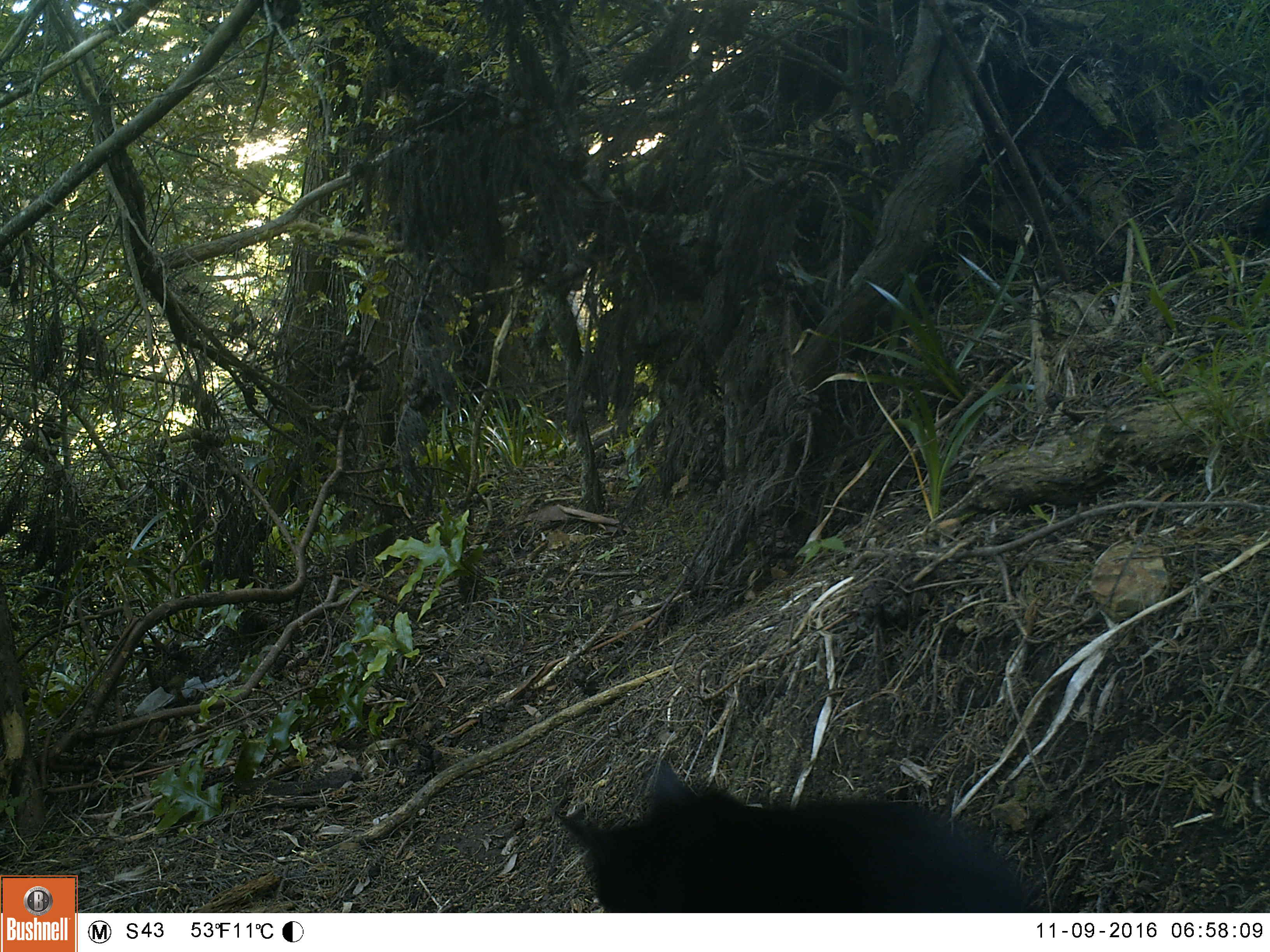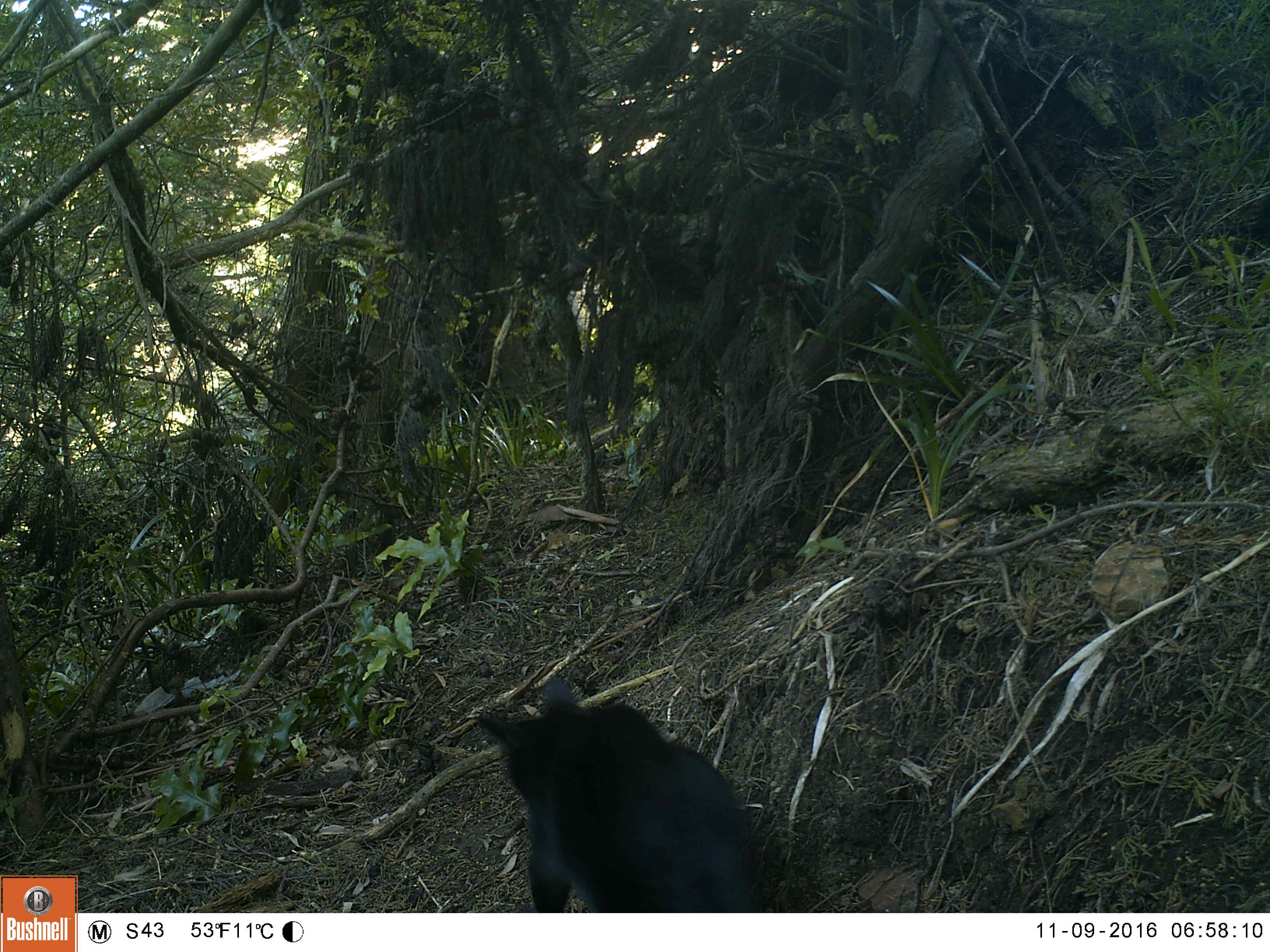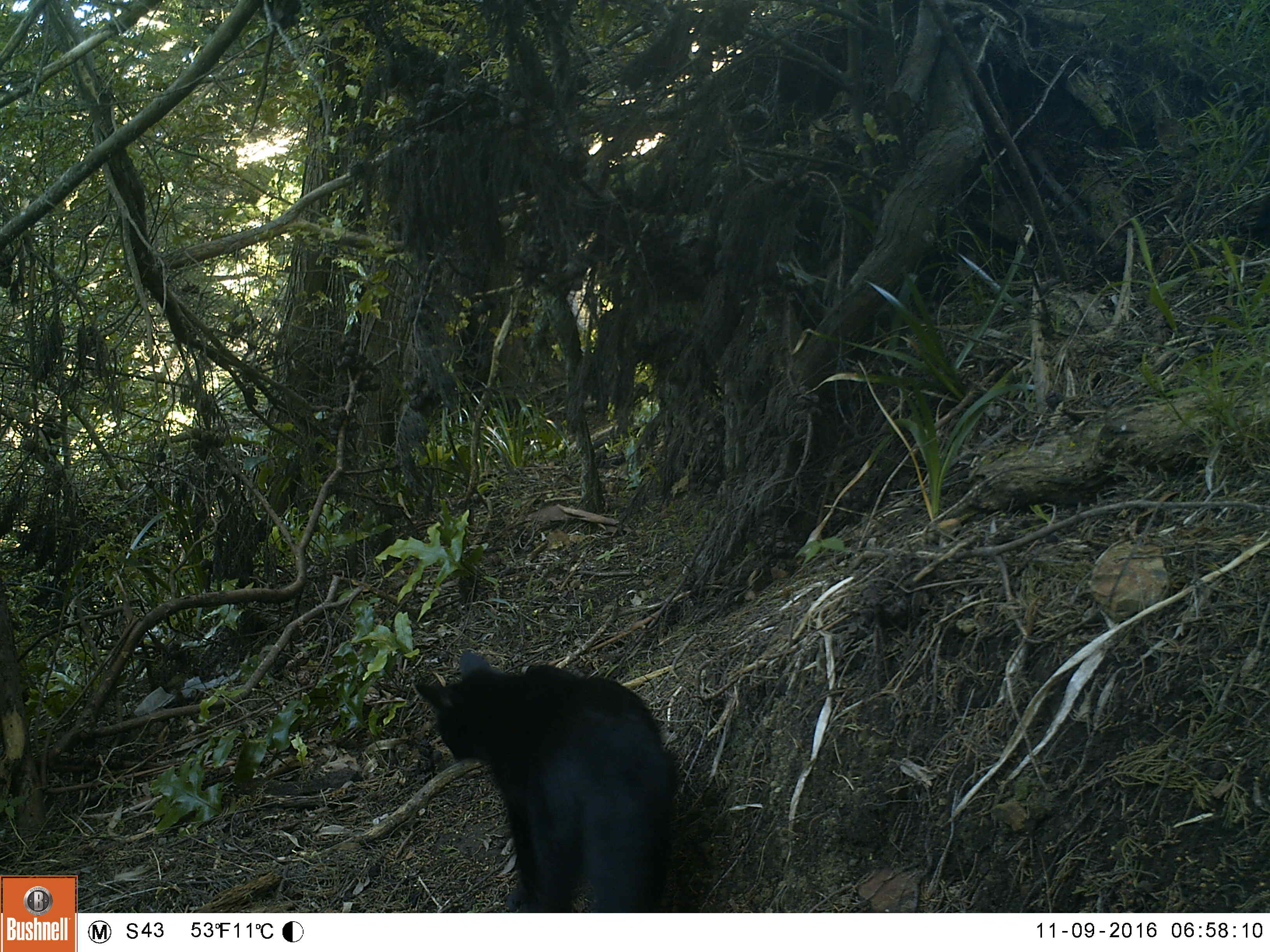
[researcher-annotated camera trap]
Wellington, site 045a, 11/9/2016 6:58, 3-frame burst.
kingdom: Animalia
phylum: Chordata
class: Mammalia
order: Carnivora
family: Felidae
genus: Felis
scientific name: Felis catus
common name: cat